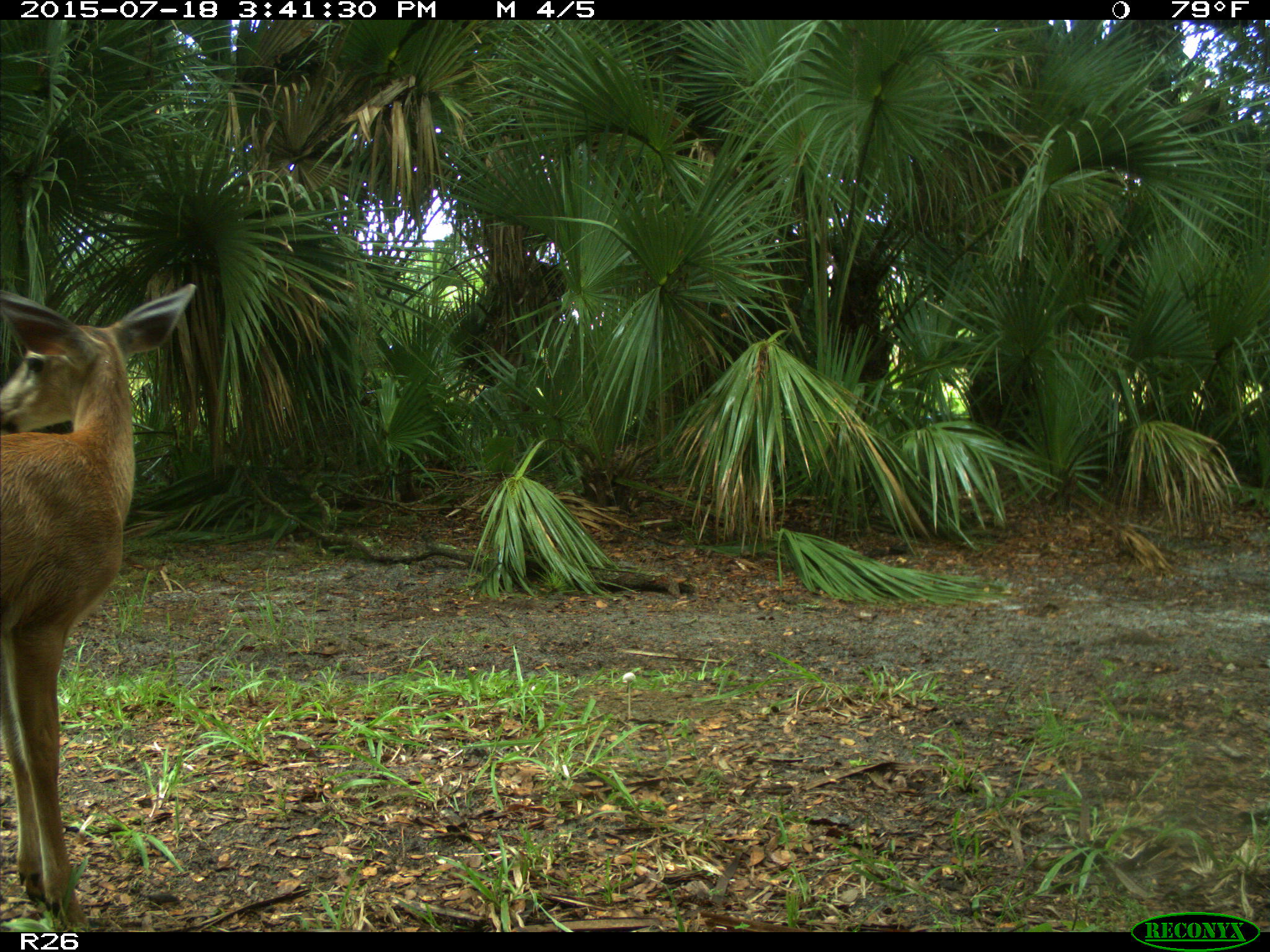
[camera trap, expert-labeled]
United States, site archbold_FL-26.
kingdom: Animalia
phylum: Chordata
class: Mammalia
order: Artiodactyla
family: Cervidae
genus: Odocoileus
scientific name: Odocoileus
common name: deer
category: unidentified deer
Unidentified deer (deer) (Odocoileus).